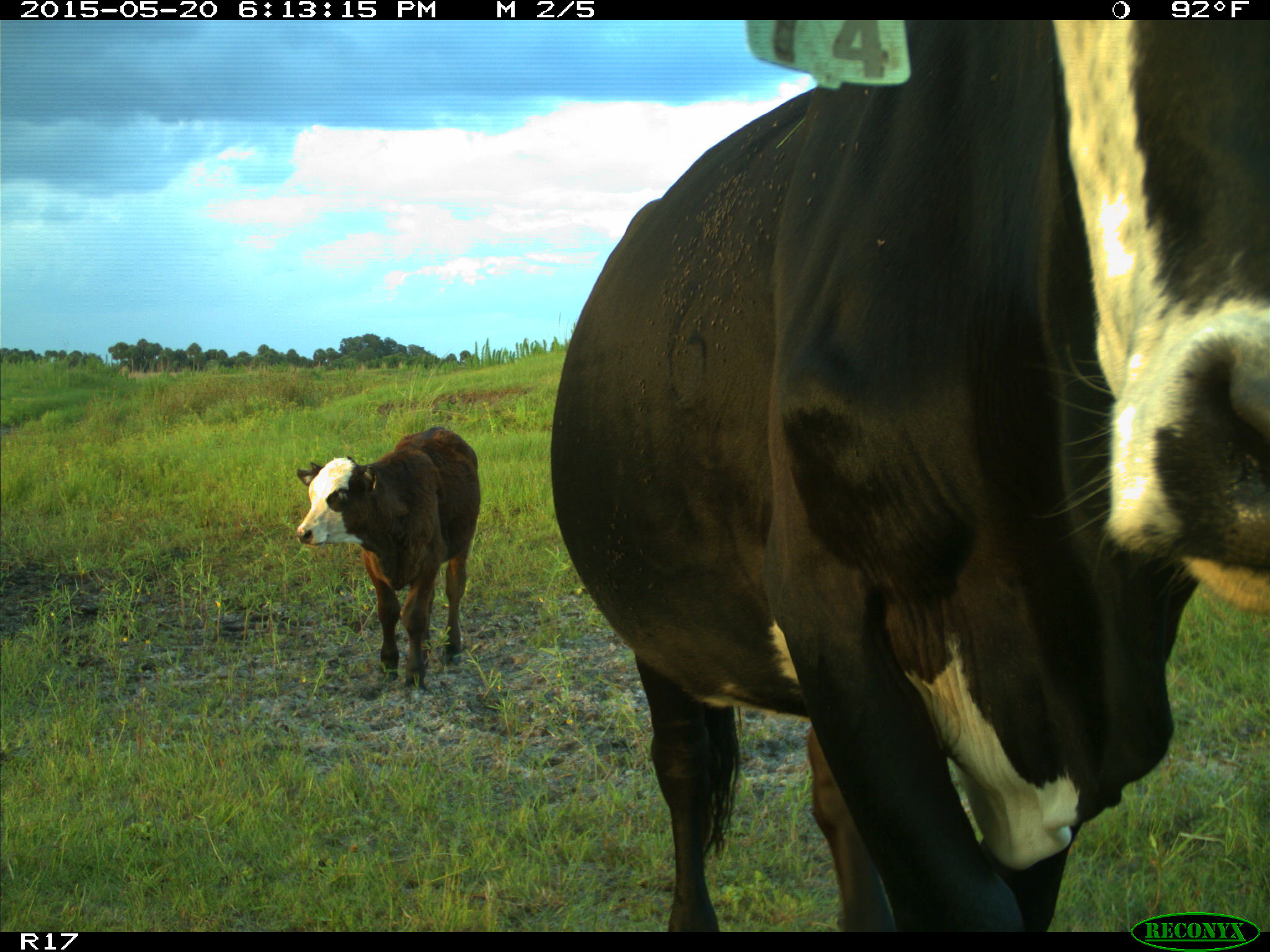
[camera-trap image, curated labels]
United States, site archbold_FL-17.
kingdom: Animalia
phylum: Chordata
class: Mammalia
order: Artiodactyla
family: Bovidae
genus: Bos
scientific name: Bos taurus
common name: domestic cow